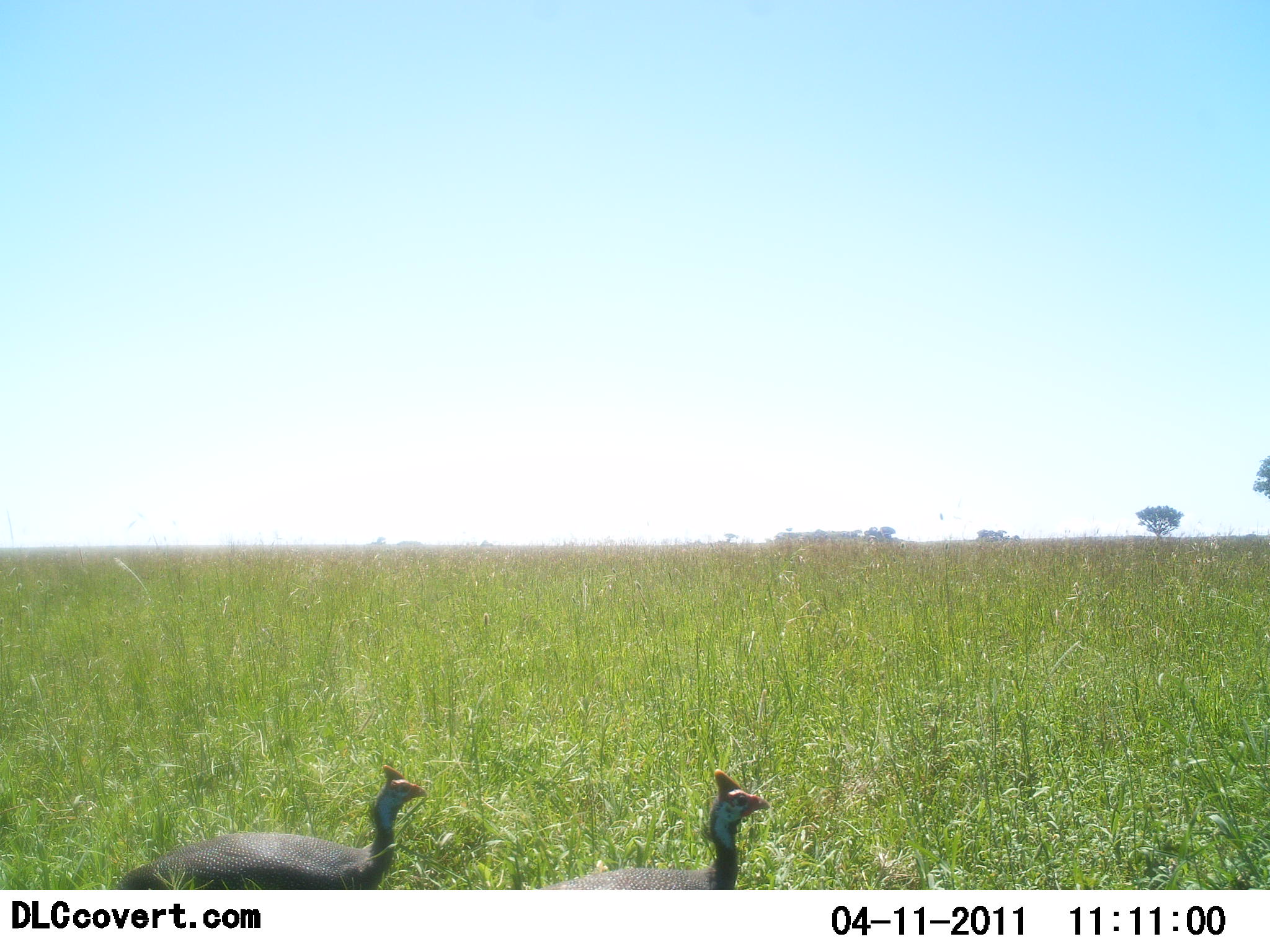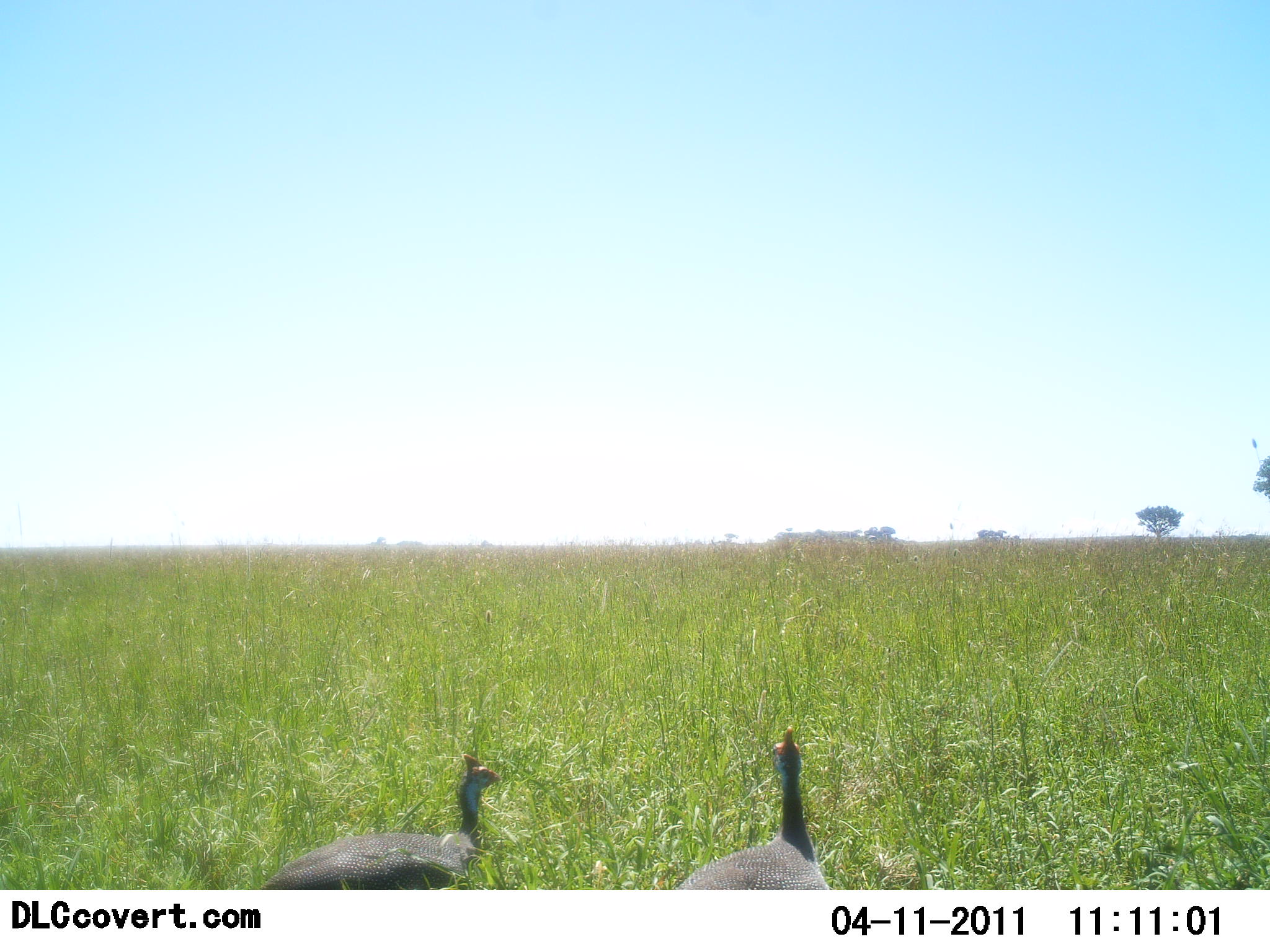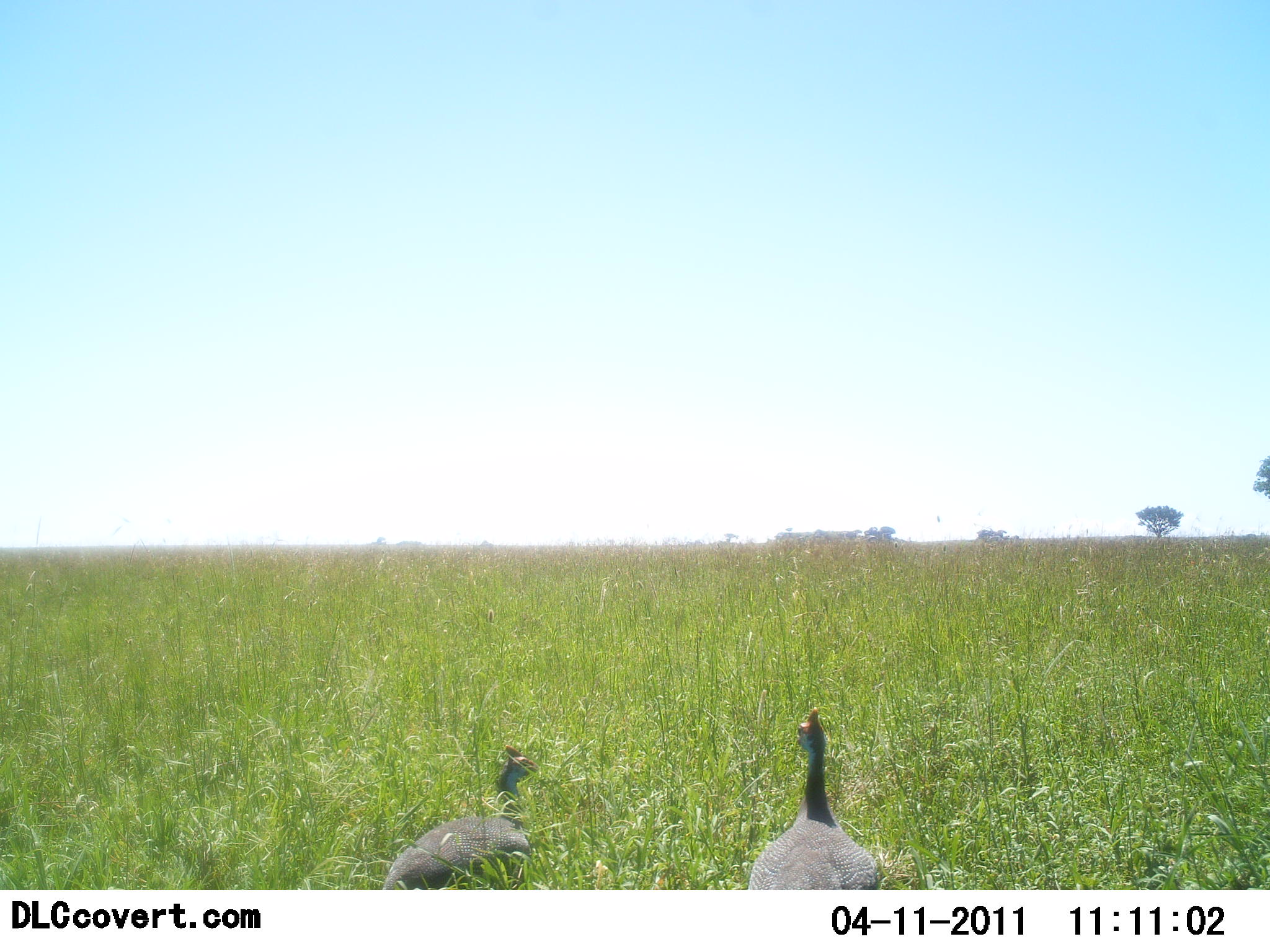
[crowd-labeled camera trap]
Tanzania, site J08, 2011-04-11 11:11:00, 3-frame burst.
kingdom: Animalia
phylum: Chordata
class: Aves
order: Galliformes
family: Numididae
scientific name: Numididae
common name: guinea fowl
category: guineafowl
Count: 2.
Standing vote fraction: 18%.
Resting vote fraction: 0%.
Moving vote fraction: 82%.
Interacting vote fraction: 0%.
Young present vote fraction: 0%.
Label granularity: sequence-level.